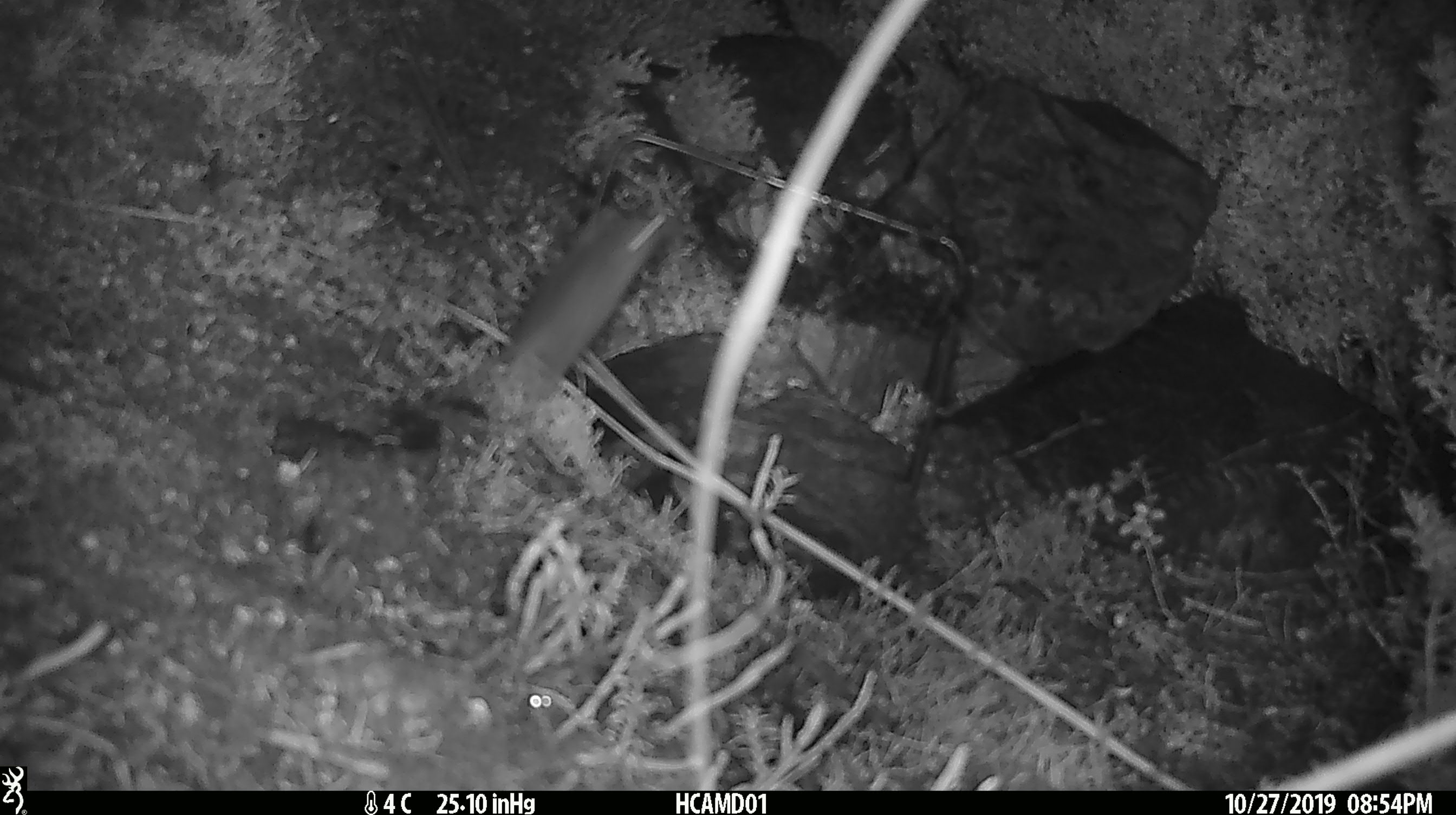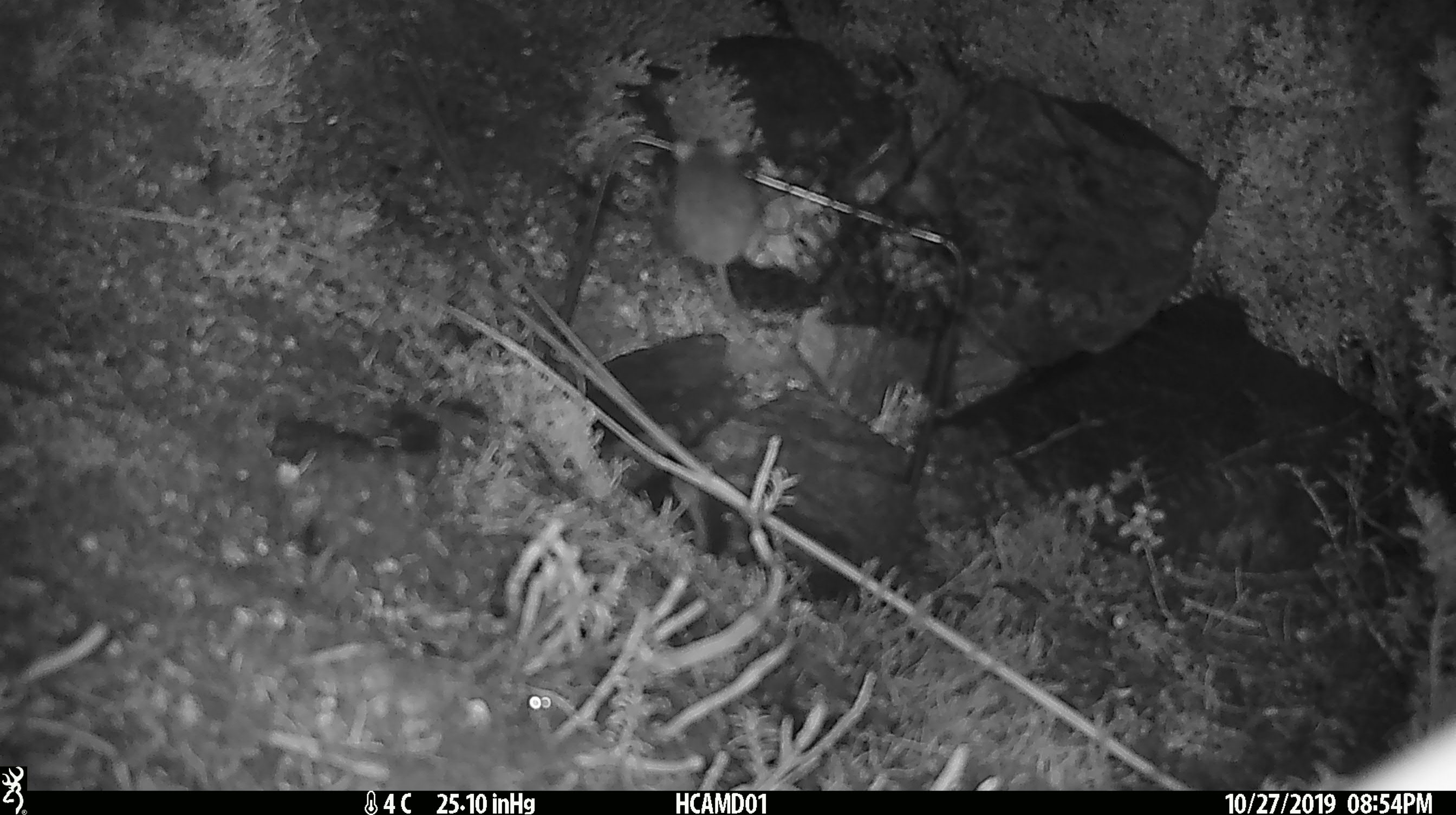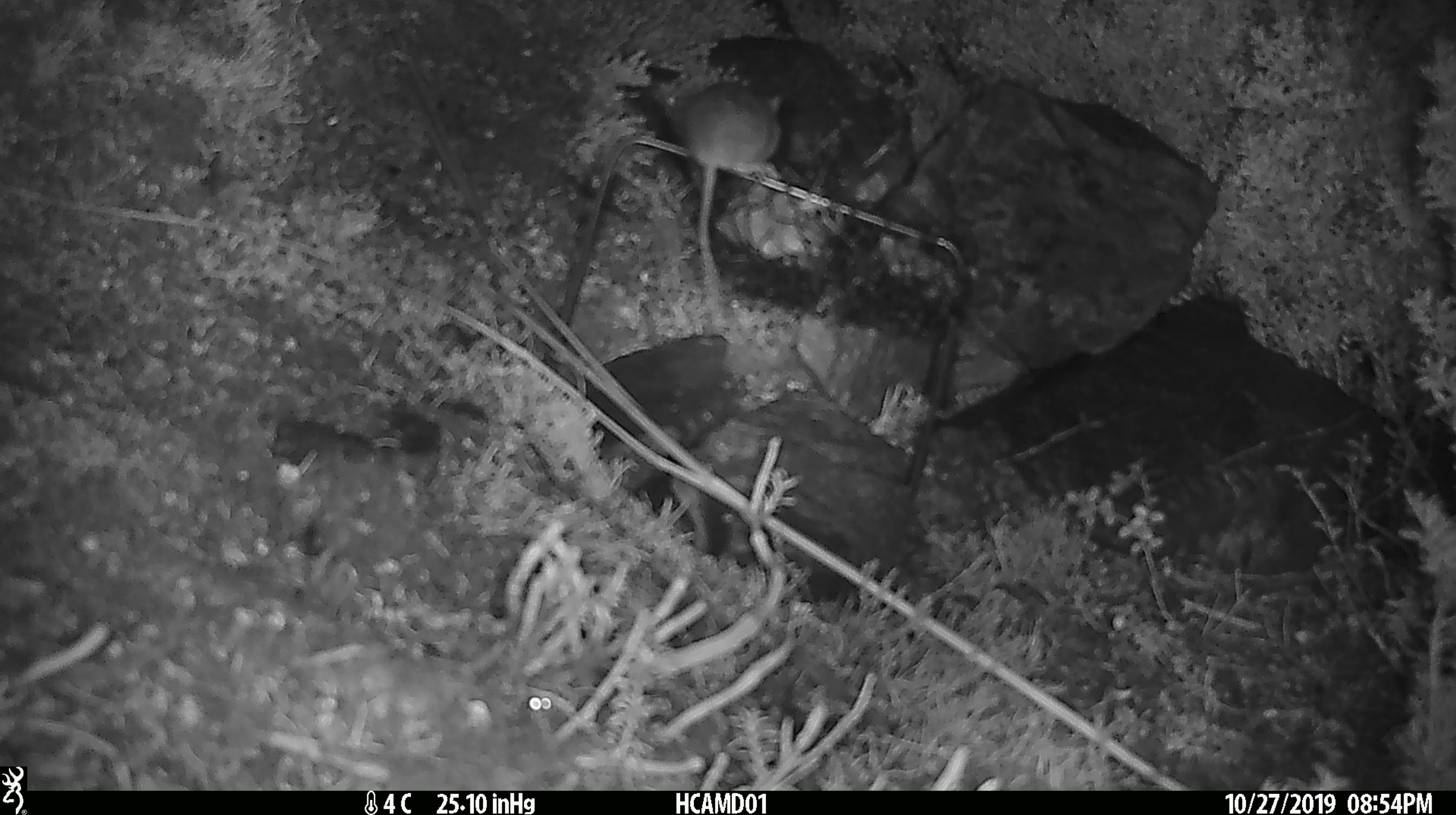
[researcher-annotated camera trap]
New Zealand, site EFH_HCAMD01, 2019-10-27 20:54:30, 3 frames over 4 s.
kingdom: Animalia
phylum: Chordata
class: Mammalia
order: Rodentia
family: Muridae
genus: Mus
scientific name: Mus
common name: mouse